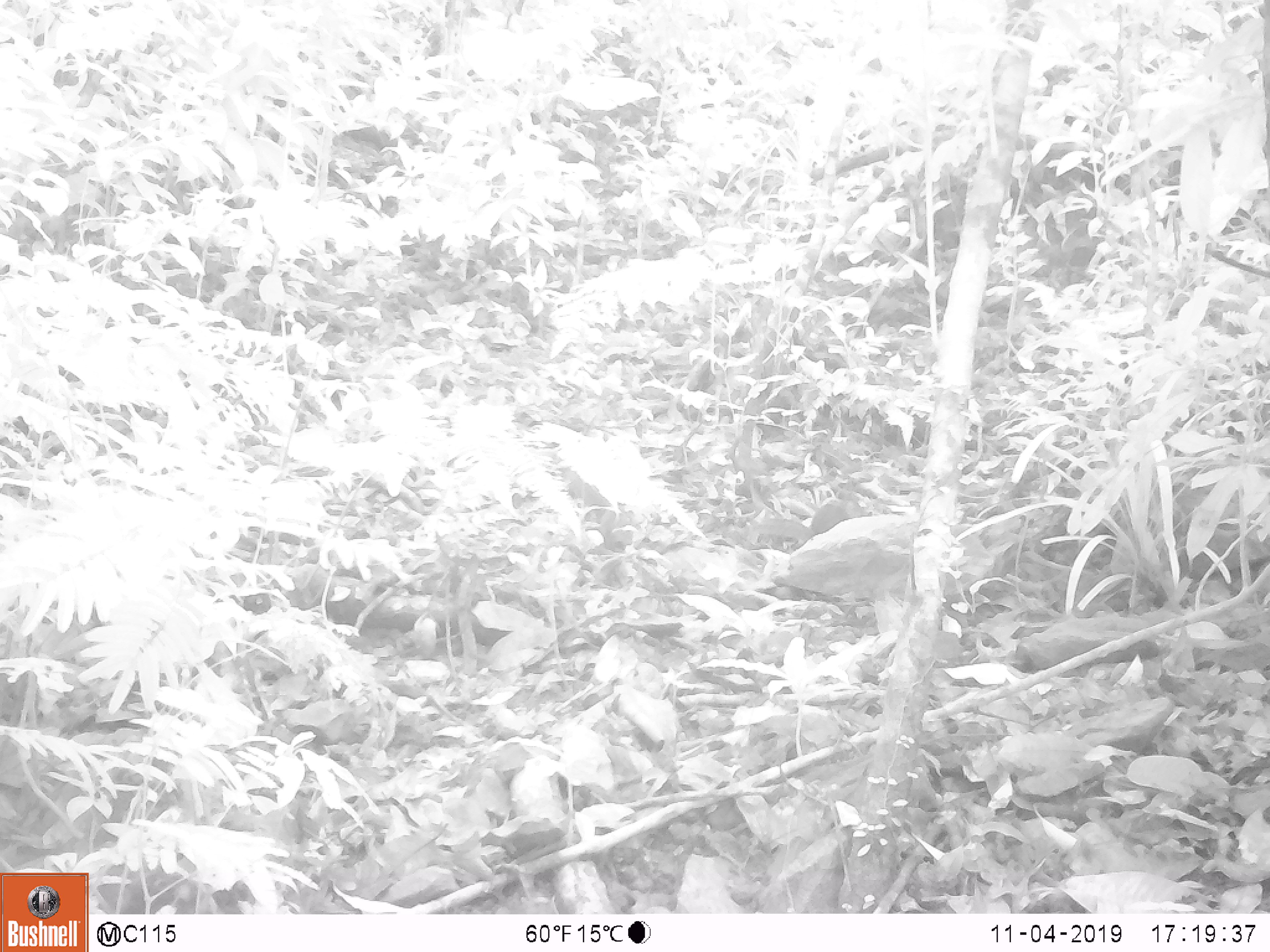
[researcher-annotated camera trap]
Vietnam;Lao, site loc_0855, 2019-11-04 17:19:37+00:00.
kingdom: Animalia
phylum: Chordata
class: Mammalia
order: Rodentia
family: Sciuridae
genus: Dremomys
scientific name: Dremomys rufigenis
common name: red-cheeked squirrel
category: red cheeked squirrel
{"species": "red cheeked squirrel (red-cheeked squirrel) (Dremomys rufigenis)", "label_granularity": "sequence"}